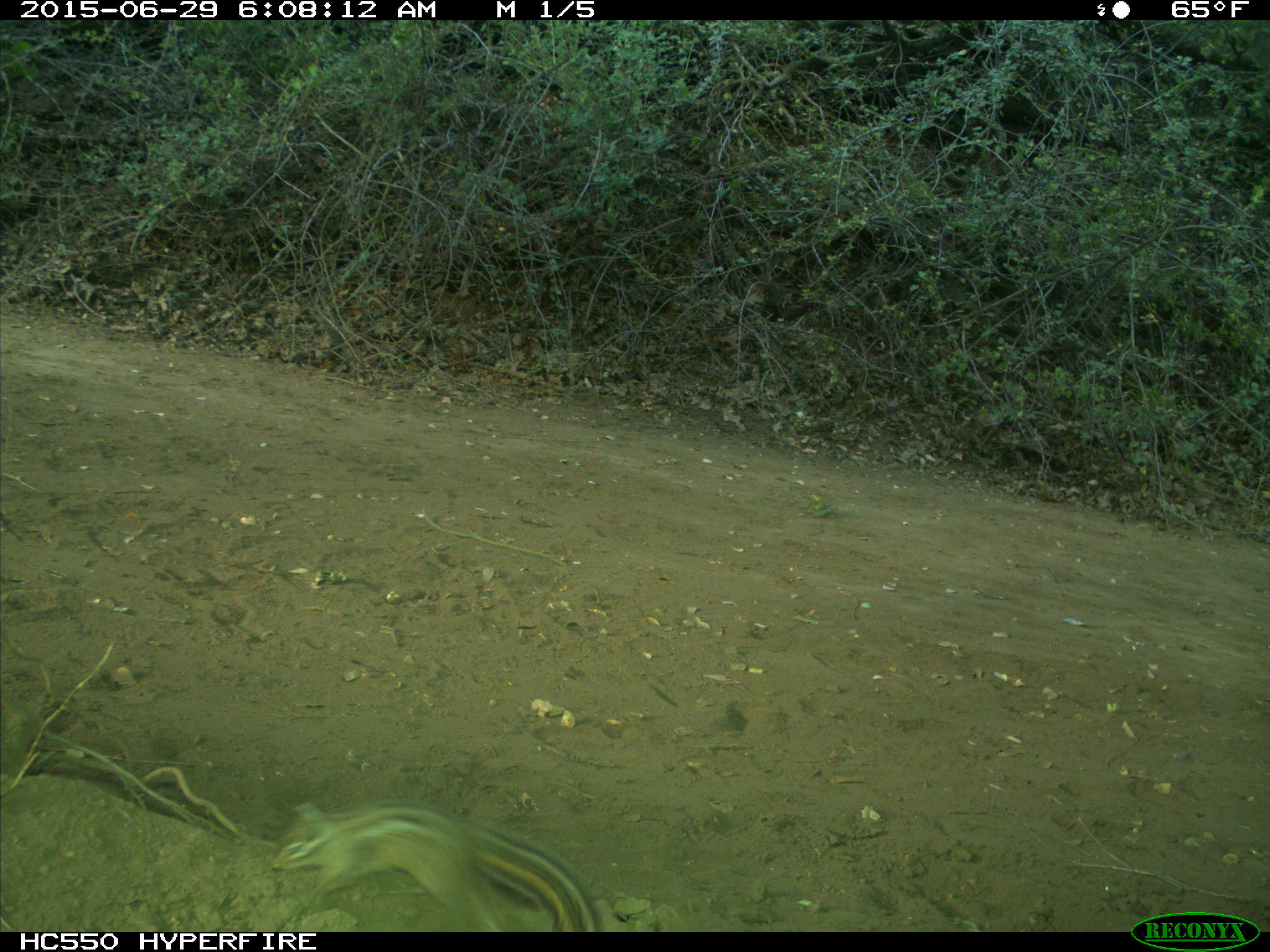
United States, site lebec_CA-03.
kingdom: Animalia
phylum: Chordata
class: Mammalia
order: Rodentia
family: Sciuridae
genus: Tamias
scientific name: Tamias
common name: chipmunk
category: unidentified chipmunk